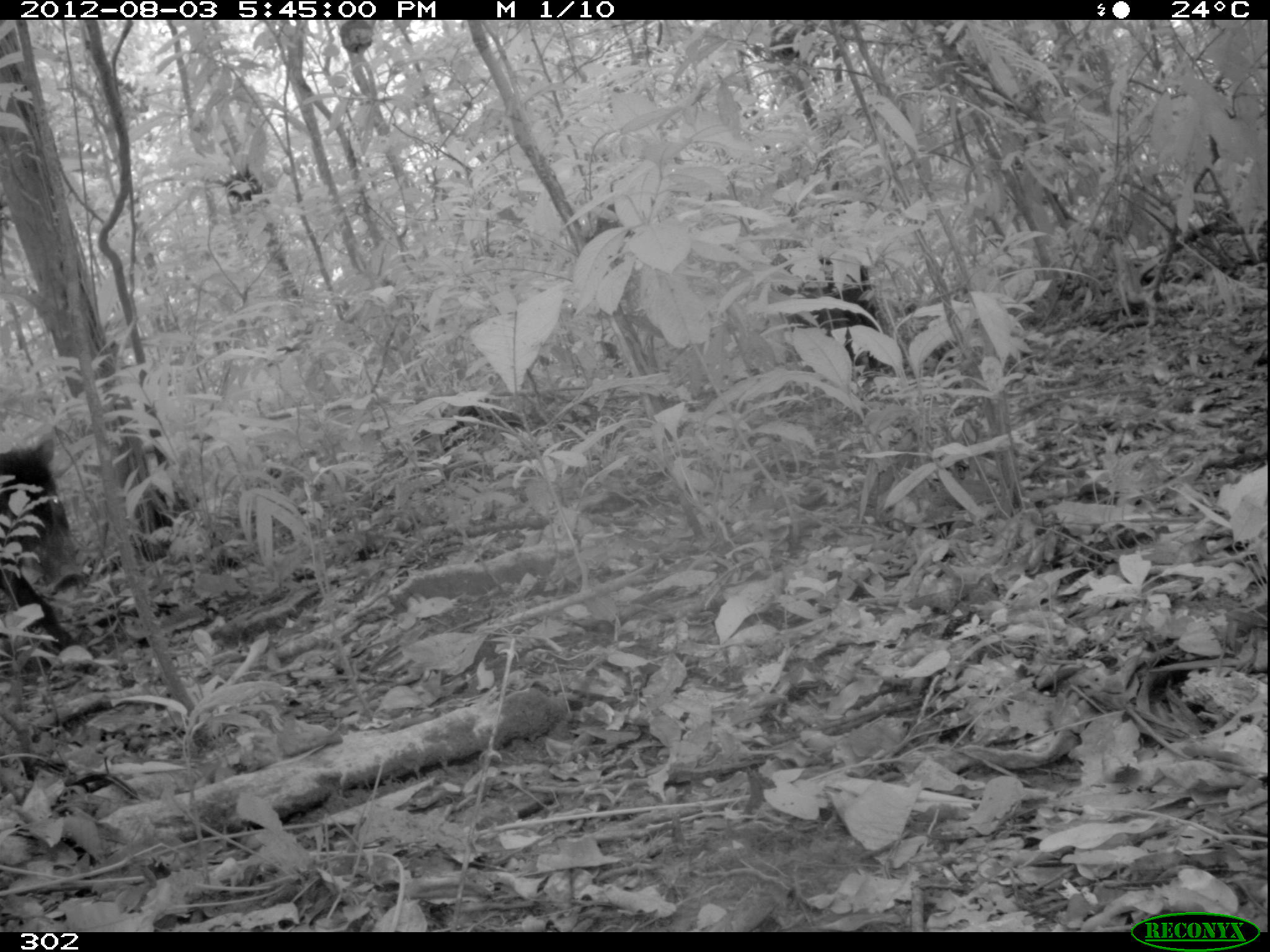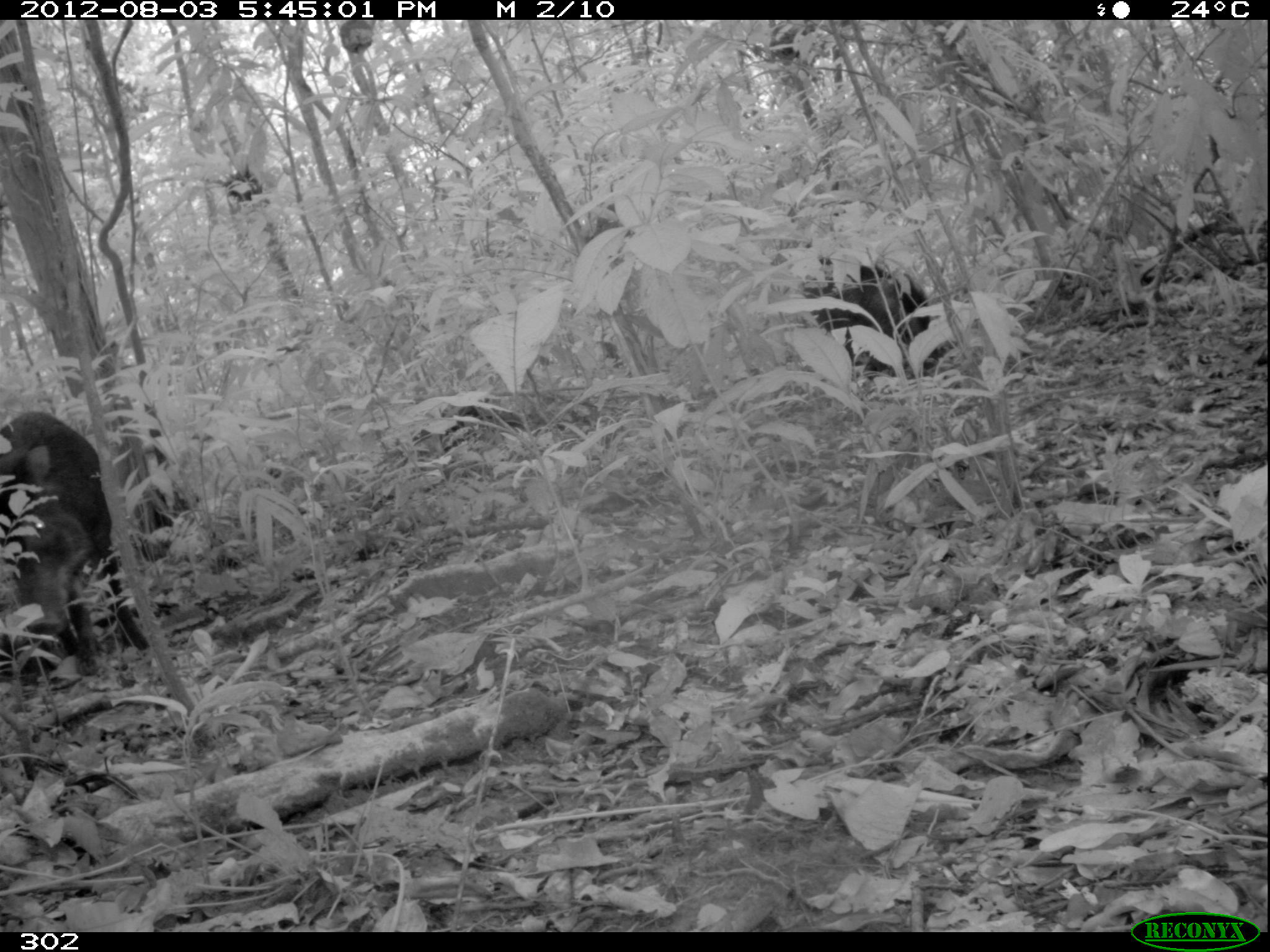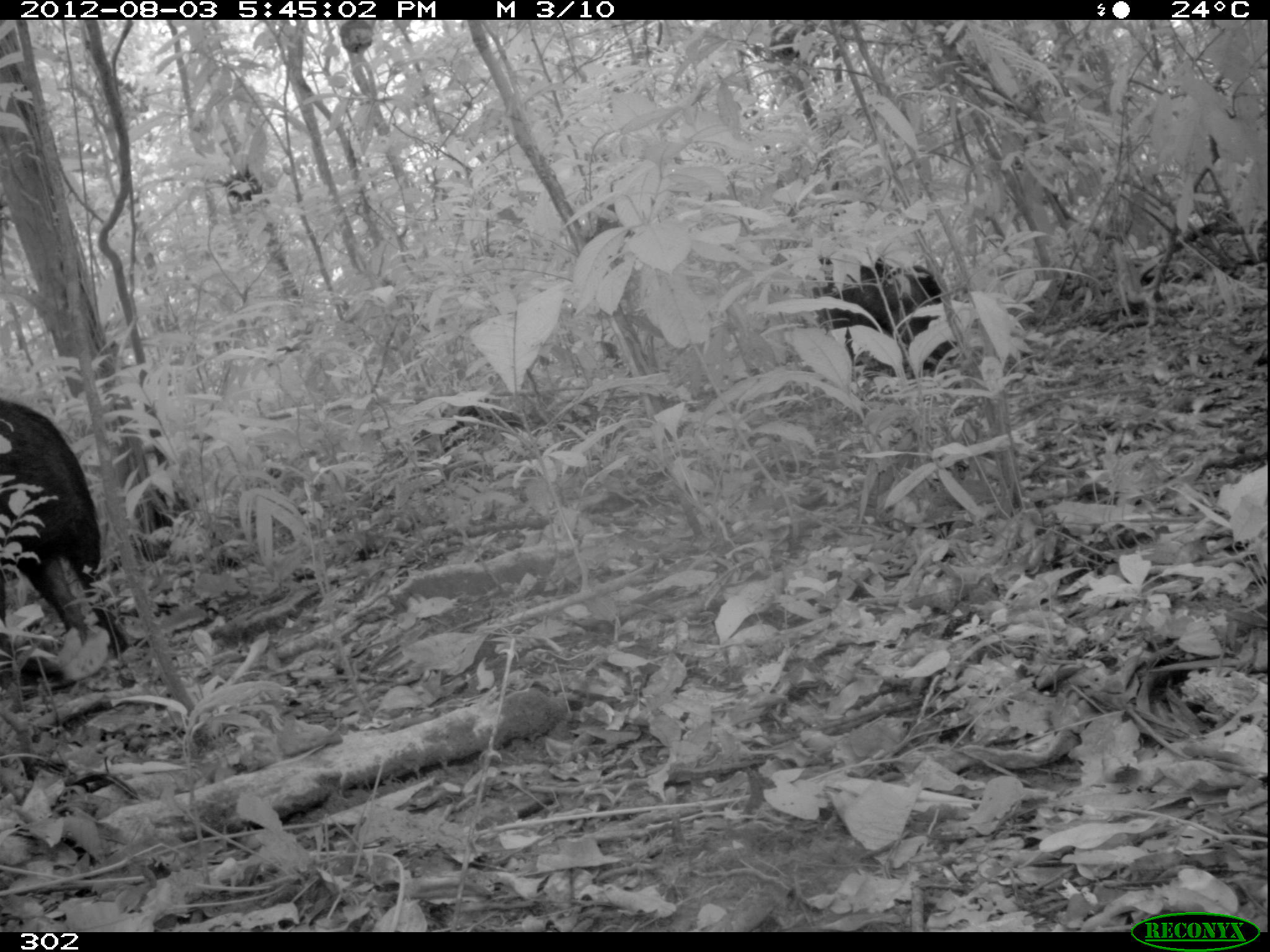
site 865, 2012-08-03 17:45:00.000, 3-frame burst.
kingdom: Animalia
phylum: Chordata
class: Mammalia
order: Artiodactyla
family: Tayassuidae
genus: Tayassu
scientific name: Tayassu pecari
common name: white-lipped peccary